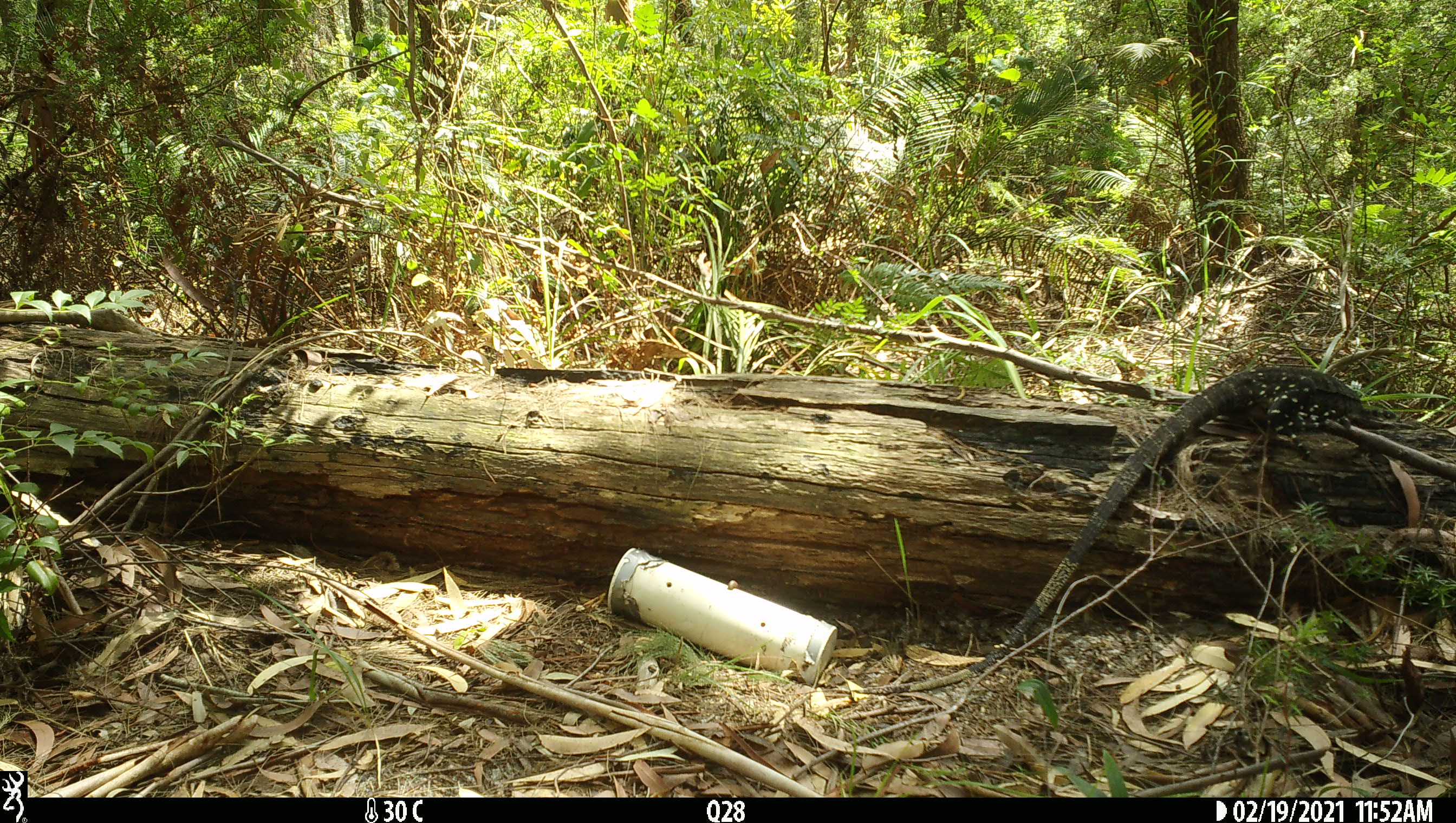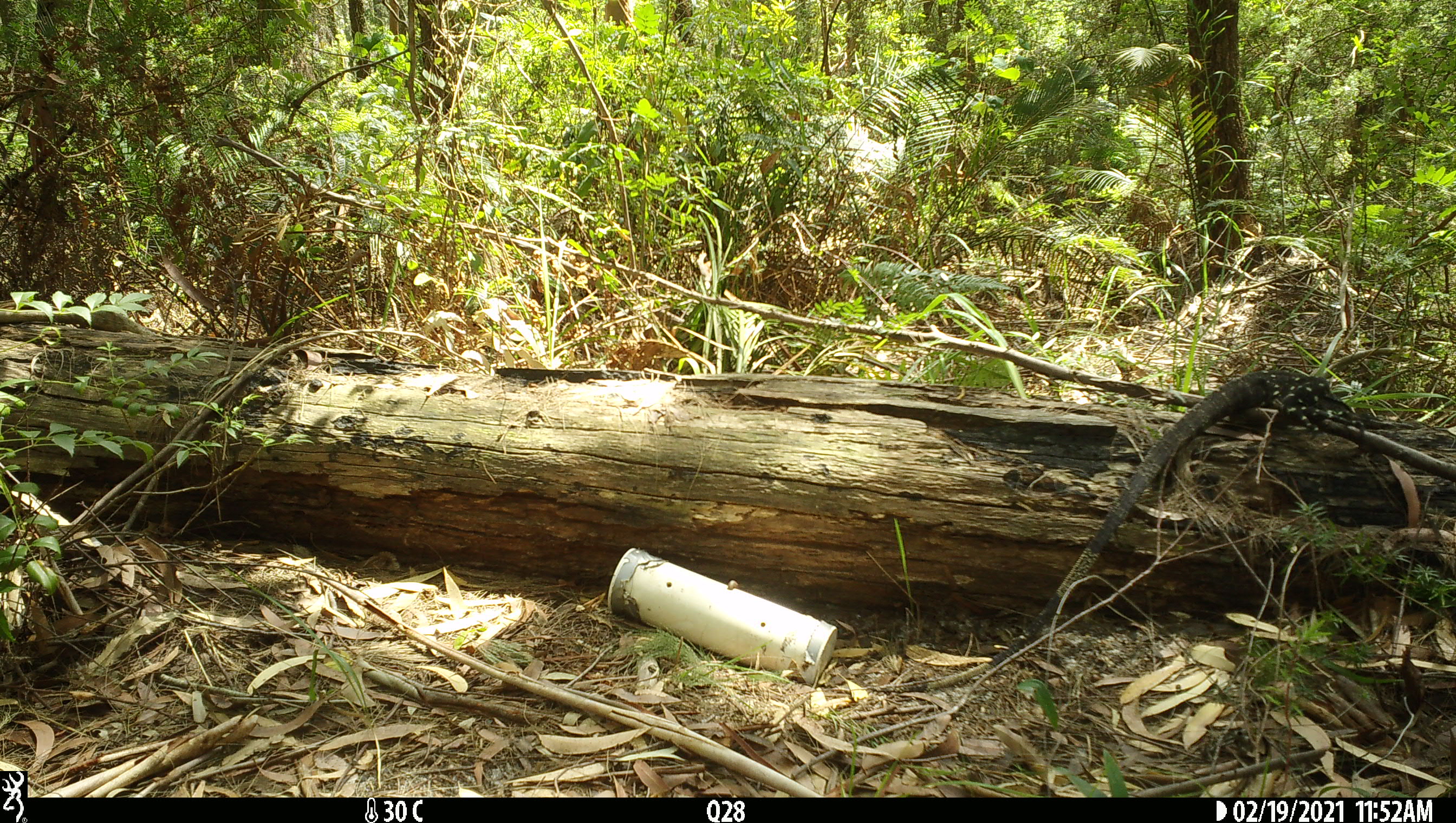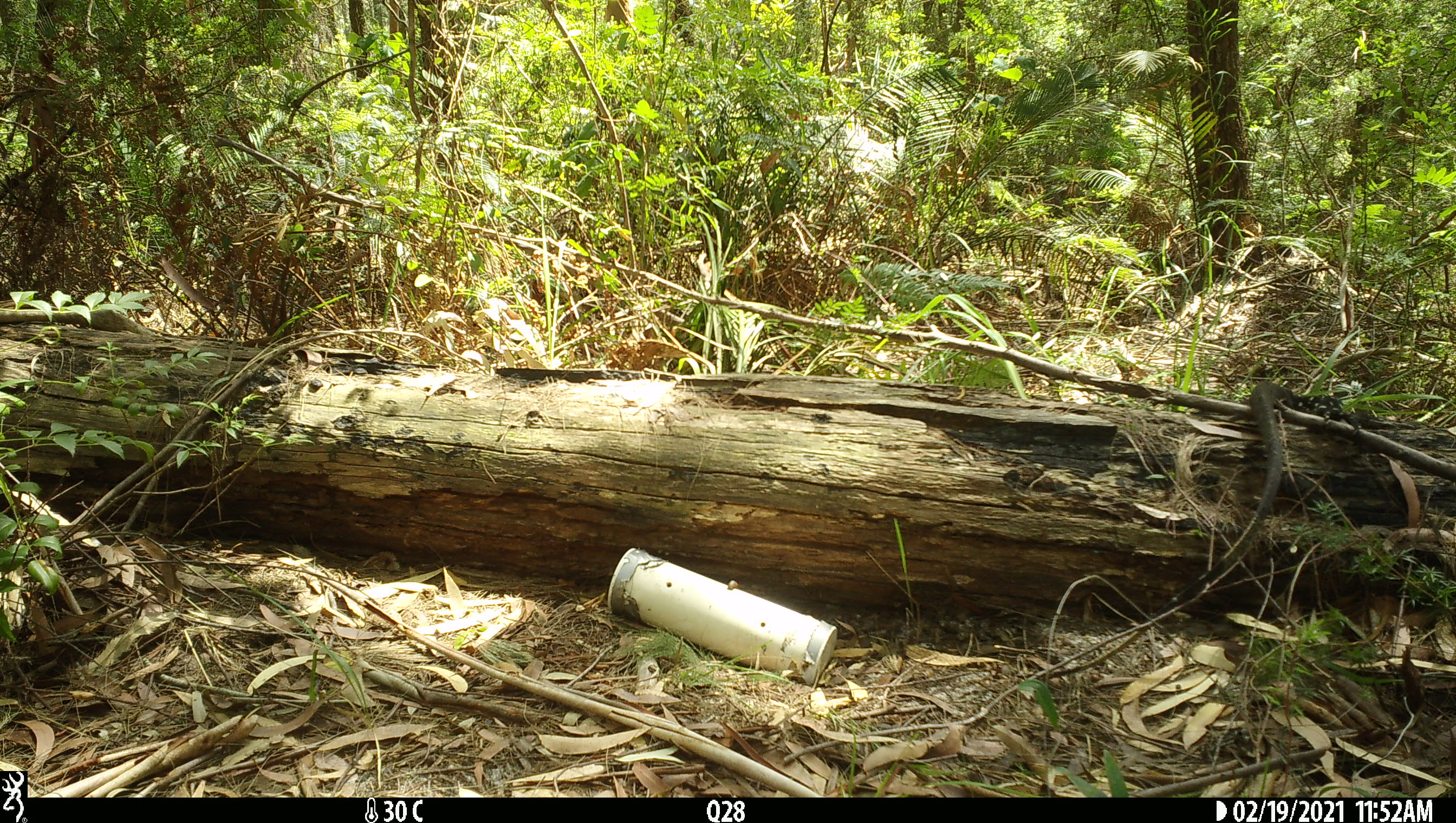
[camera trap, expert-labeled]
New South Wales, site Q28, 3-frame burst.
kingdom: Animalia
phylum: Chordata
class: Reptilia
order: Squamata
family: Varanidae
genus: Varanus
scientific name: Varanus varius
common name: lace monitor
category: goanna